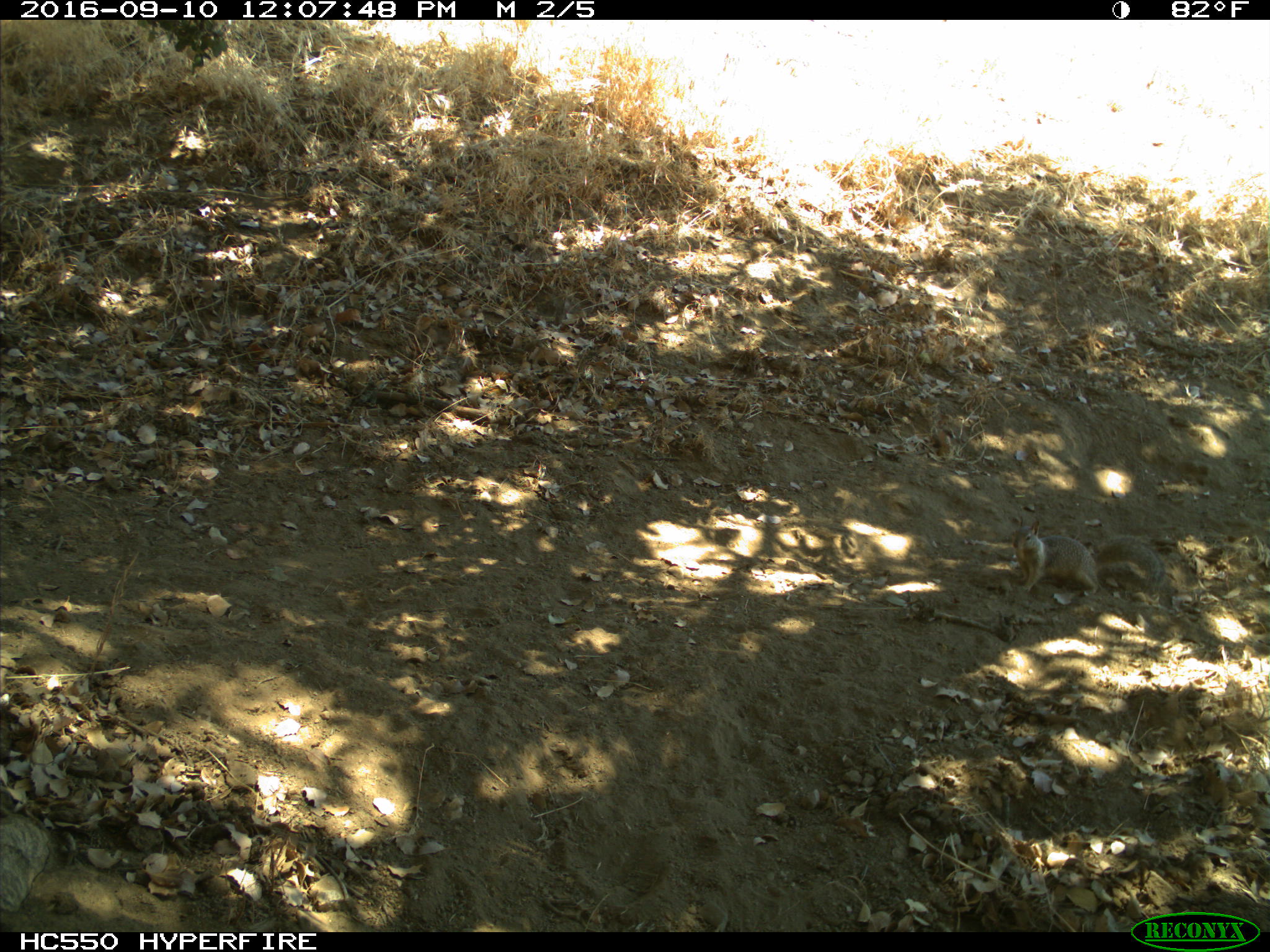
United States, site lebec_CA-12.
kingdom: Animalia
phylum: Chordata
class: Mammalia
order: Rodentia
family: Sciuridae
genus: Otospermophilus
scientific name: Otospermophilus beecheyi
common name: california ground squirrel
Otospermophilus beecheyi (california ground squirrel).